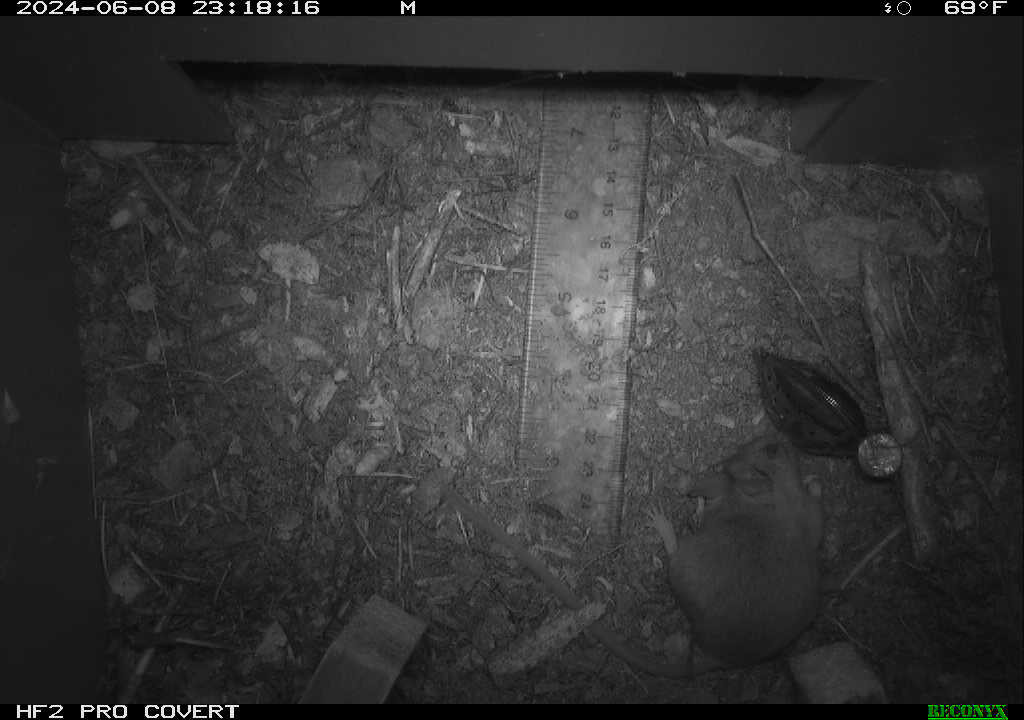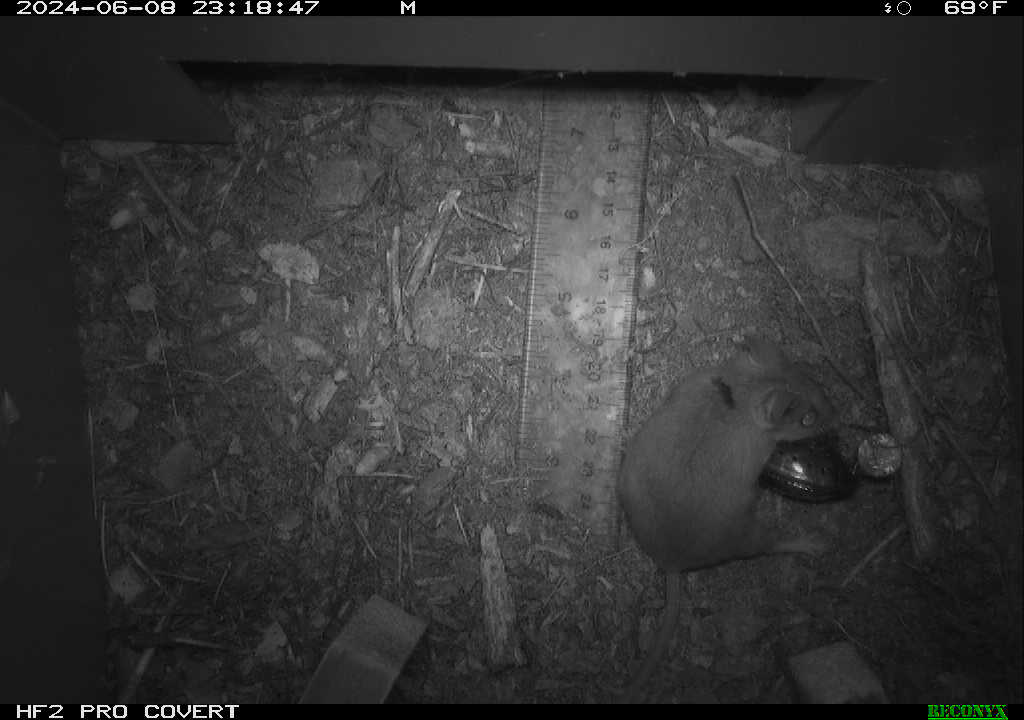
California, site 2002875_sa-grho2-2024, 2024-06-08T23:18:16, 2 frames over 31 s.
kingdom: Animalia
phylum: Chordata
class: Mammalia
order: Rodentia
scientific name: Rodentia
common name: mouse species